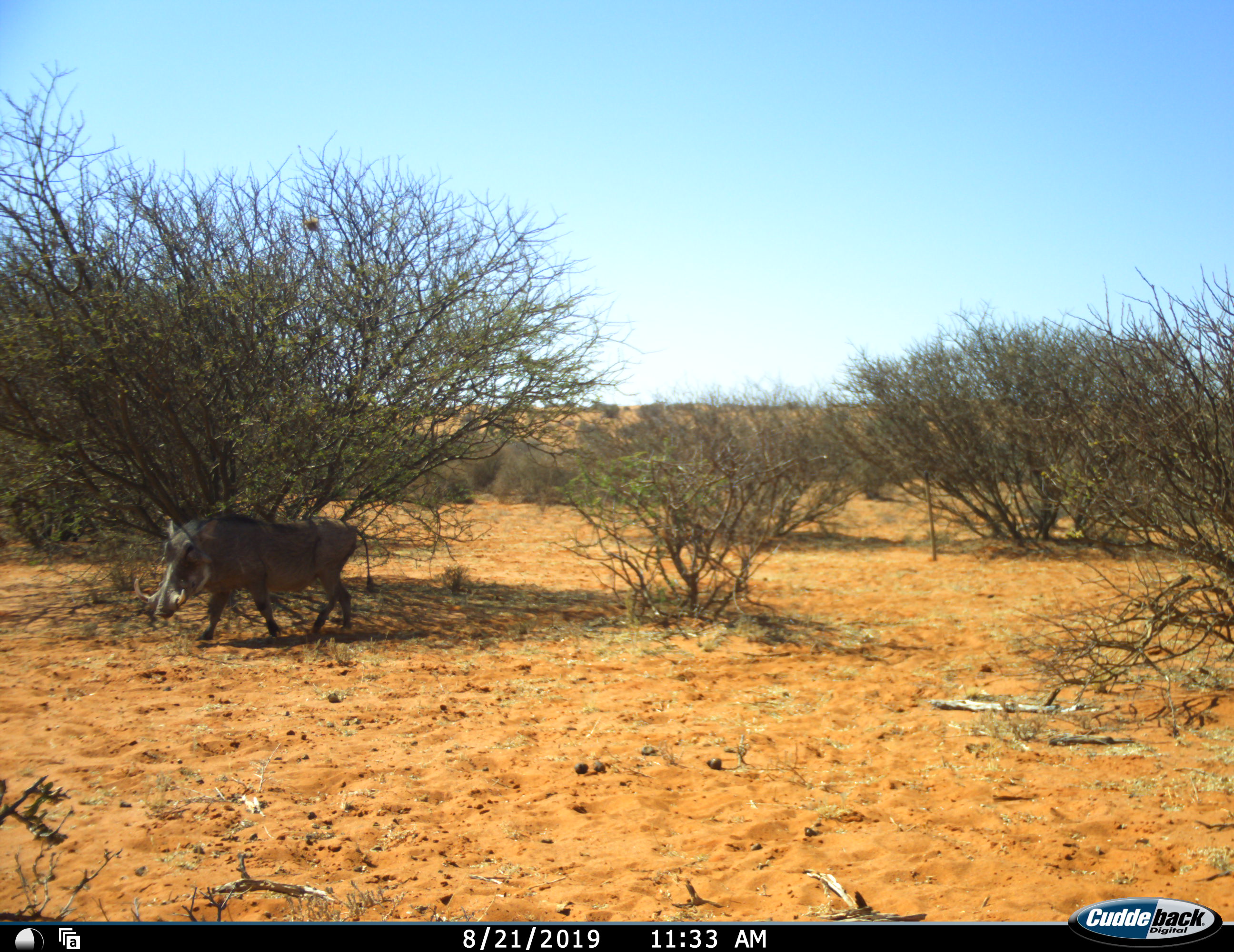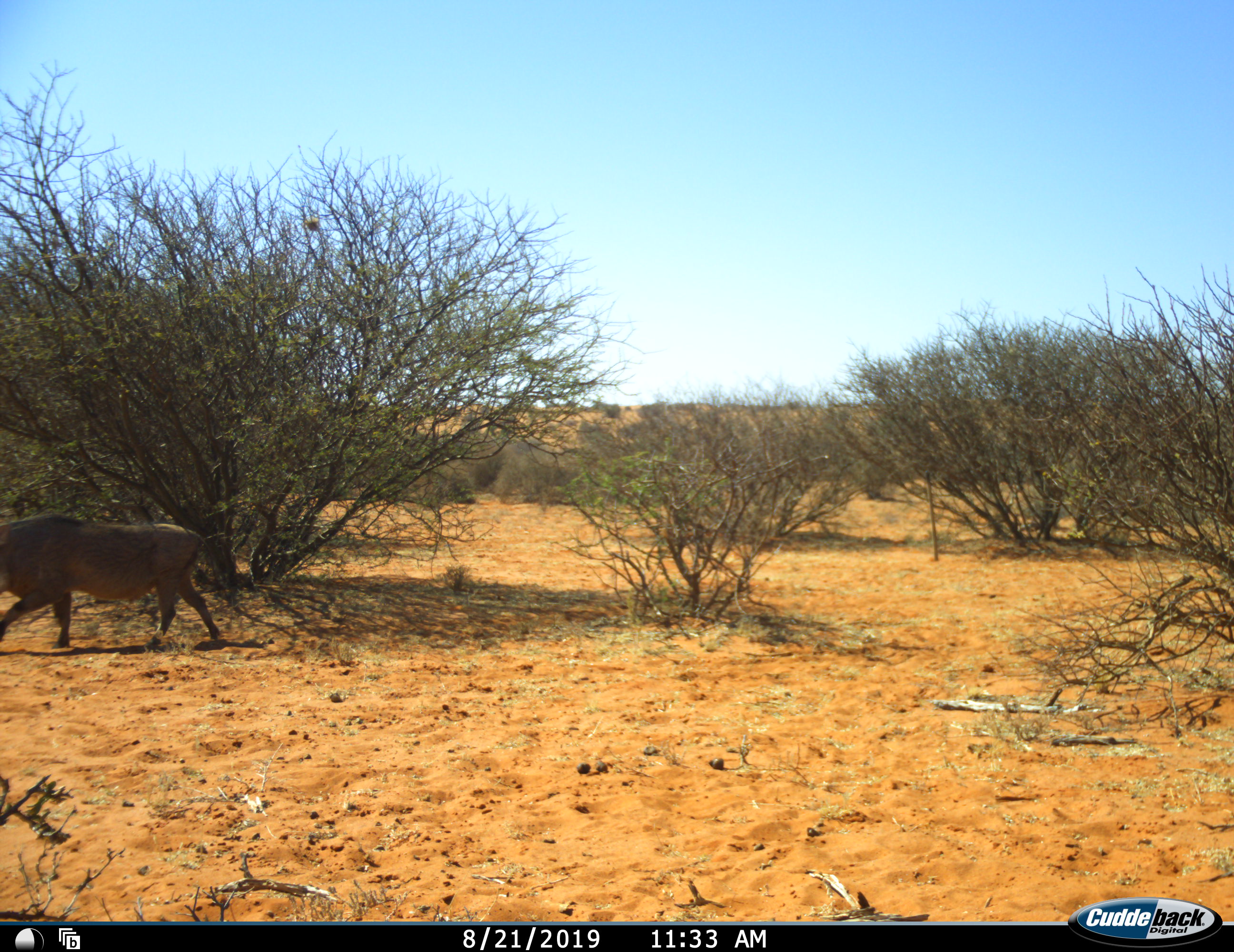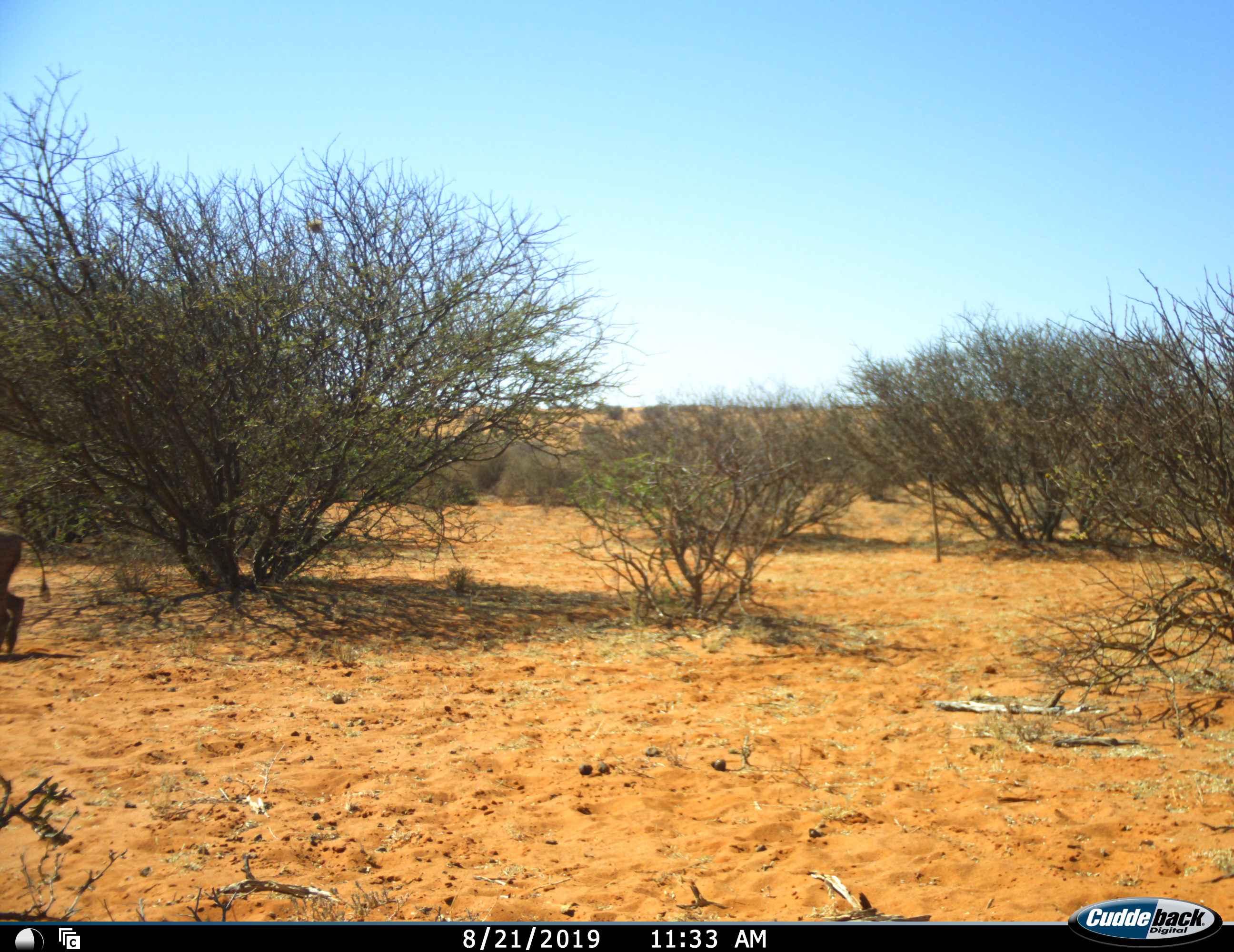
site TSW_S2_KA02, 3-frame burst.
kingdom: Animalia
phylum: Chordata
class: Mammalia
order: Artiodactyla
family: Suidae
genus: Phacochoerus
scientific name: Phacochoerus africanus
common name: warthog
Warthog (Phacochoerus africanus), count 1. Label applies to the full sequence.